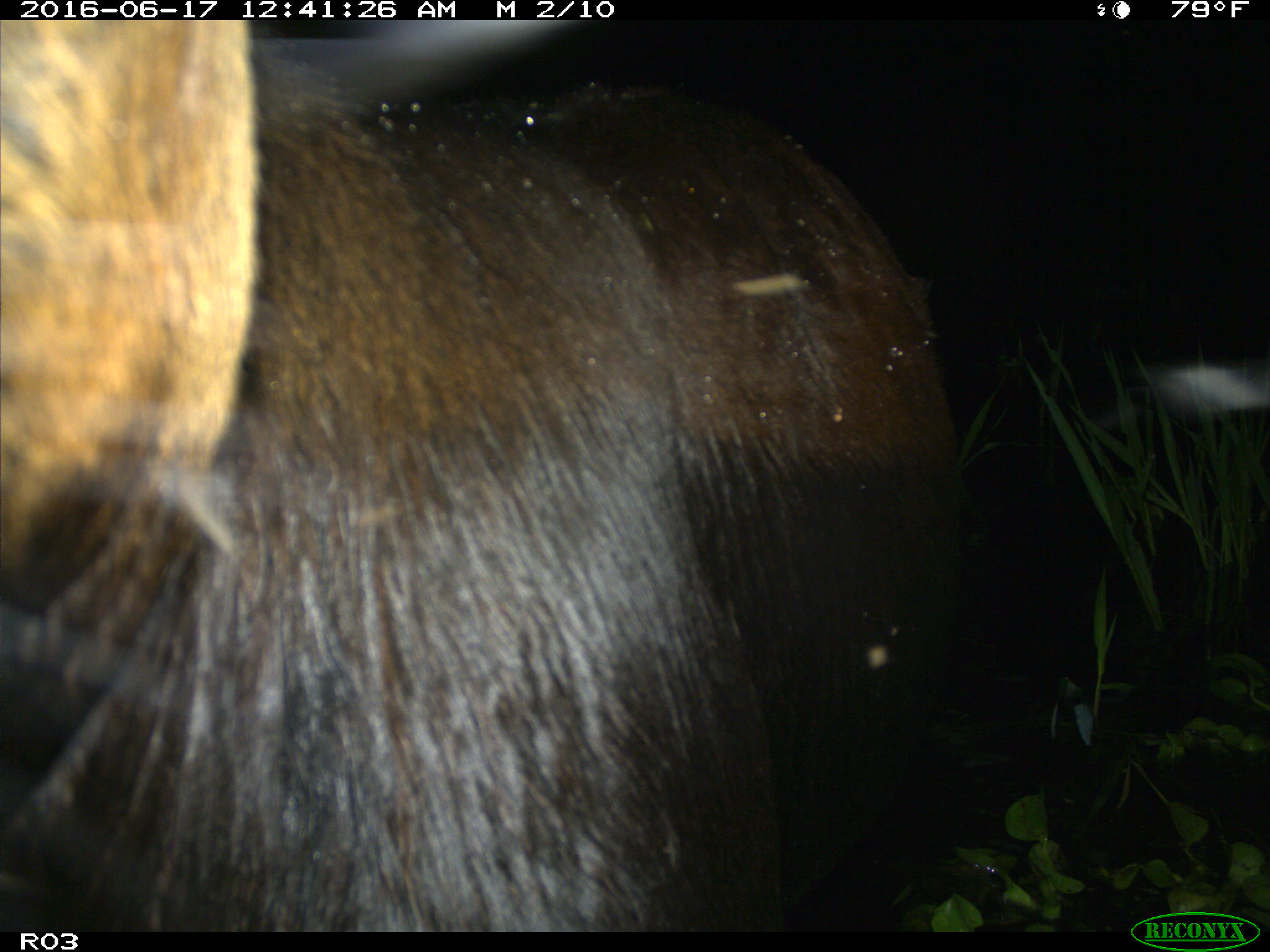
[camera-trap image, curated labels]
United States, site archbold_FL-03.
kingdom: Animalia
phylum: Chordata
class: Mammalia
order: Artiodactyla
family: Bovidae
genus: Bos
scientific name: Bos taurus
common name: domestic cow